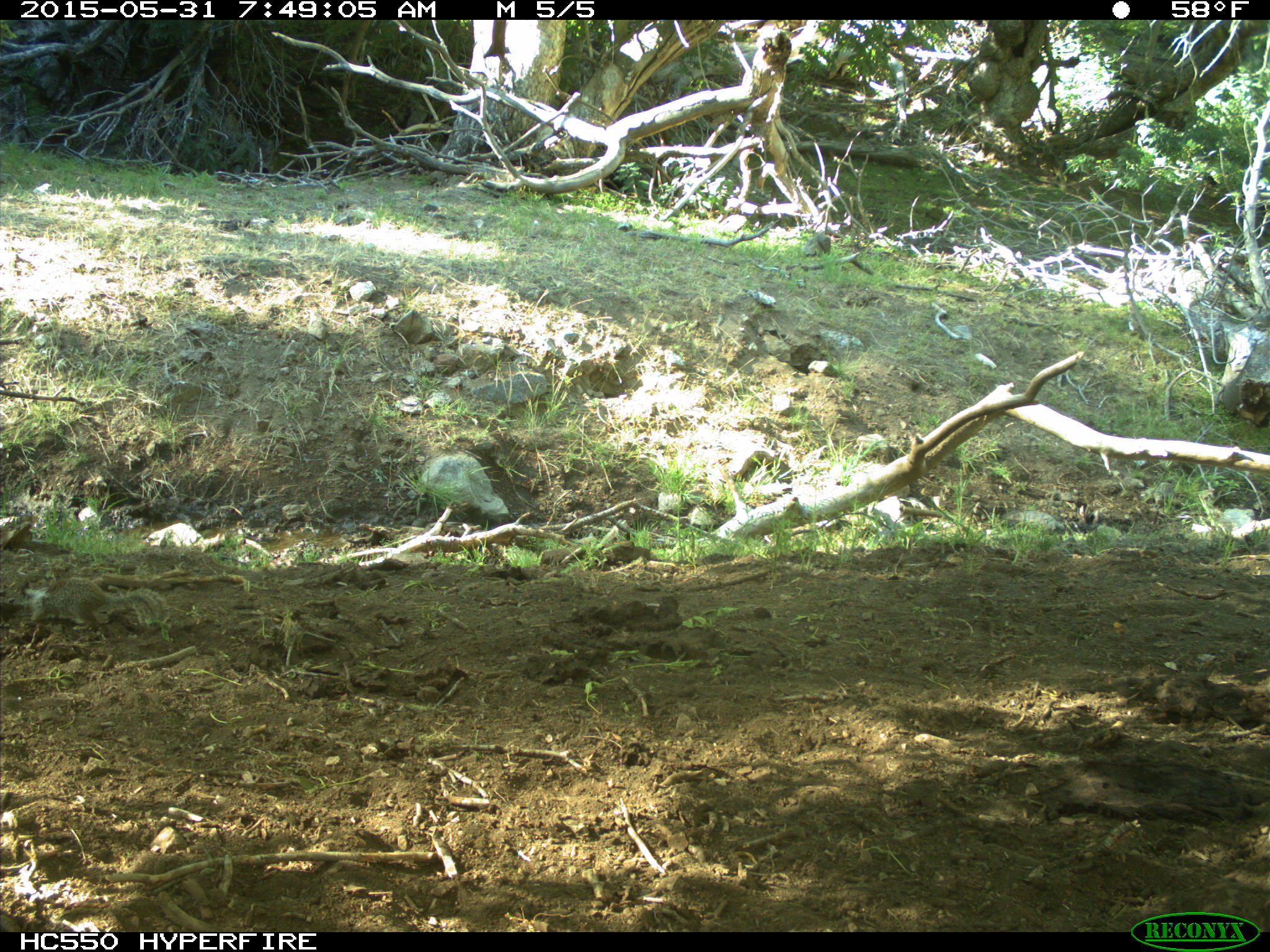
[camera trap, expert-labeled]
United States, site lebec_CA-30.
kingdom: Animalia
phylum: Chordata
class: Mammalia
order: Rodentia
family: Sciuridae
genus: Otospermophilus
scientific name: Otospermophilus beecheyi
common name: california ground squirrel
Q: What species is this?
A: Otospermophilus beecheyi (california ground squirrel).